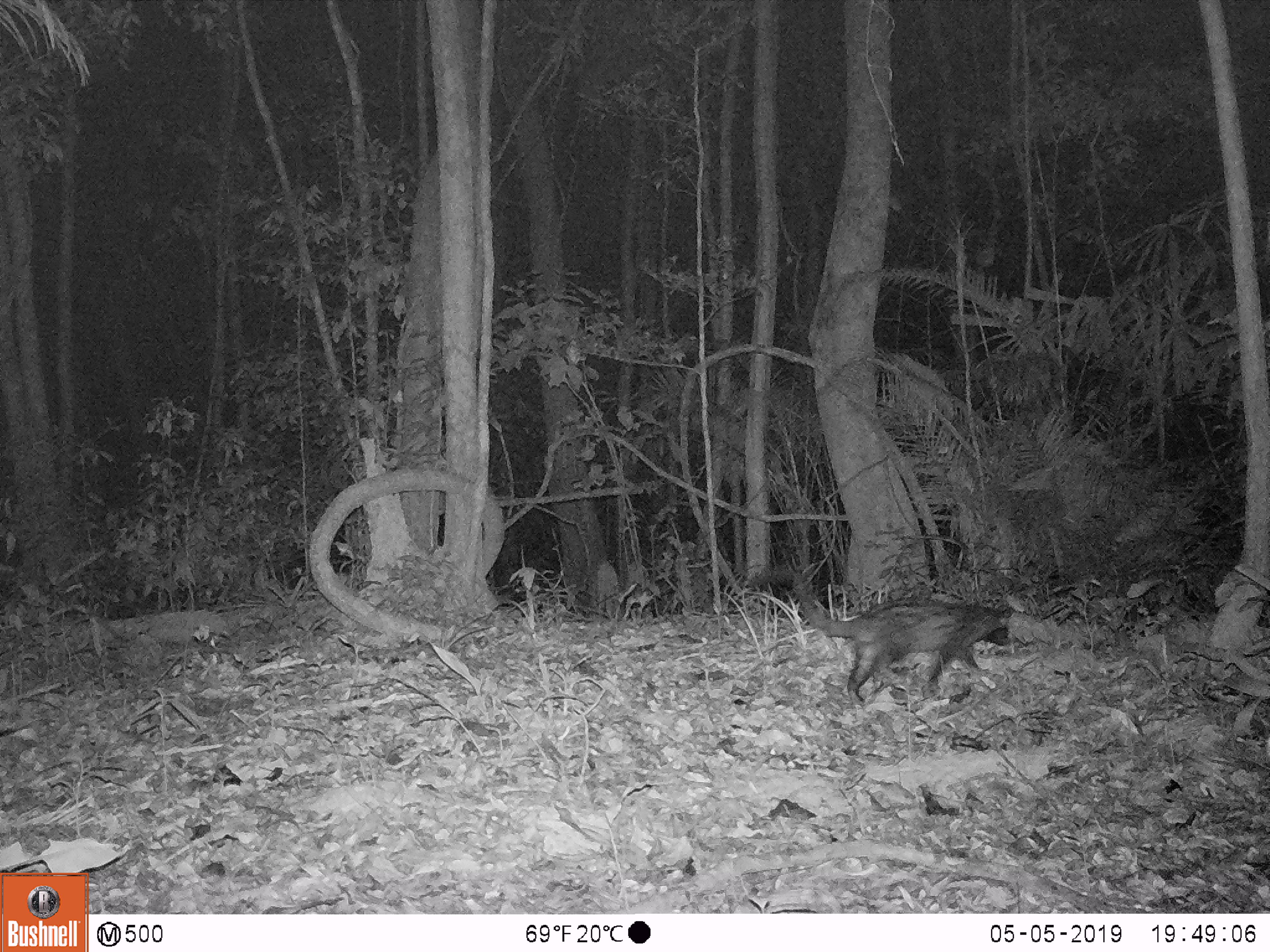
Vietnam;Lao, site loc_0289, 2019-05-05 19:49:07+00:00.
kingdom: Animalia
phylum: Chordata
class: Mammalia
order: Carnivora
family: Viverridae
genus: Paradoxurus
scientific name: Paradoxurus hermaphroditus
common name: common palm civet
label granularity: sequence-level